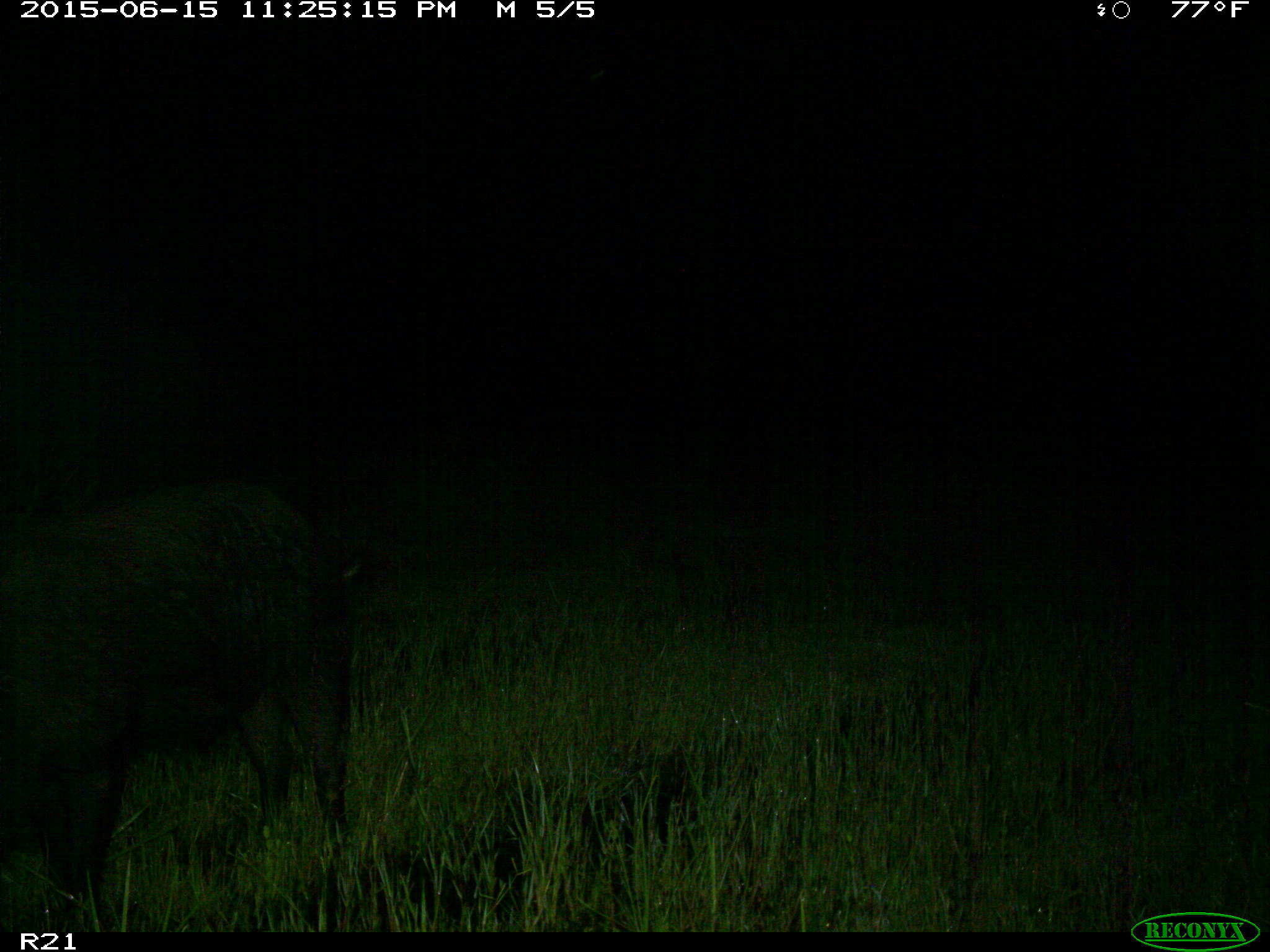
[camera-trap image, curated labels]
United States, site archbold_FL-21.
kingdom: Animalia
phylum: Chordata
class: Mammalia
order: Artiodactyla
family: Suidae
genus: Sus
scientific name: Sus scrofa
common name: wild boar